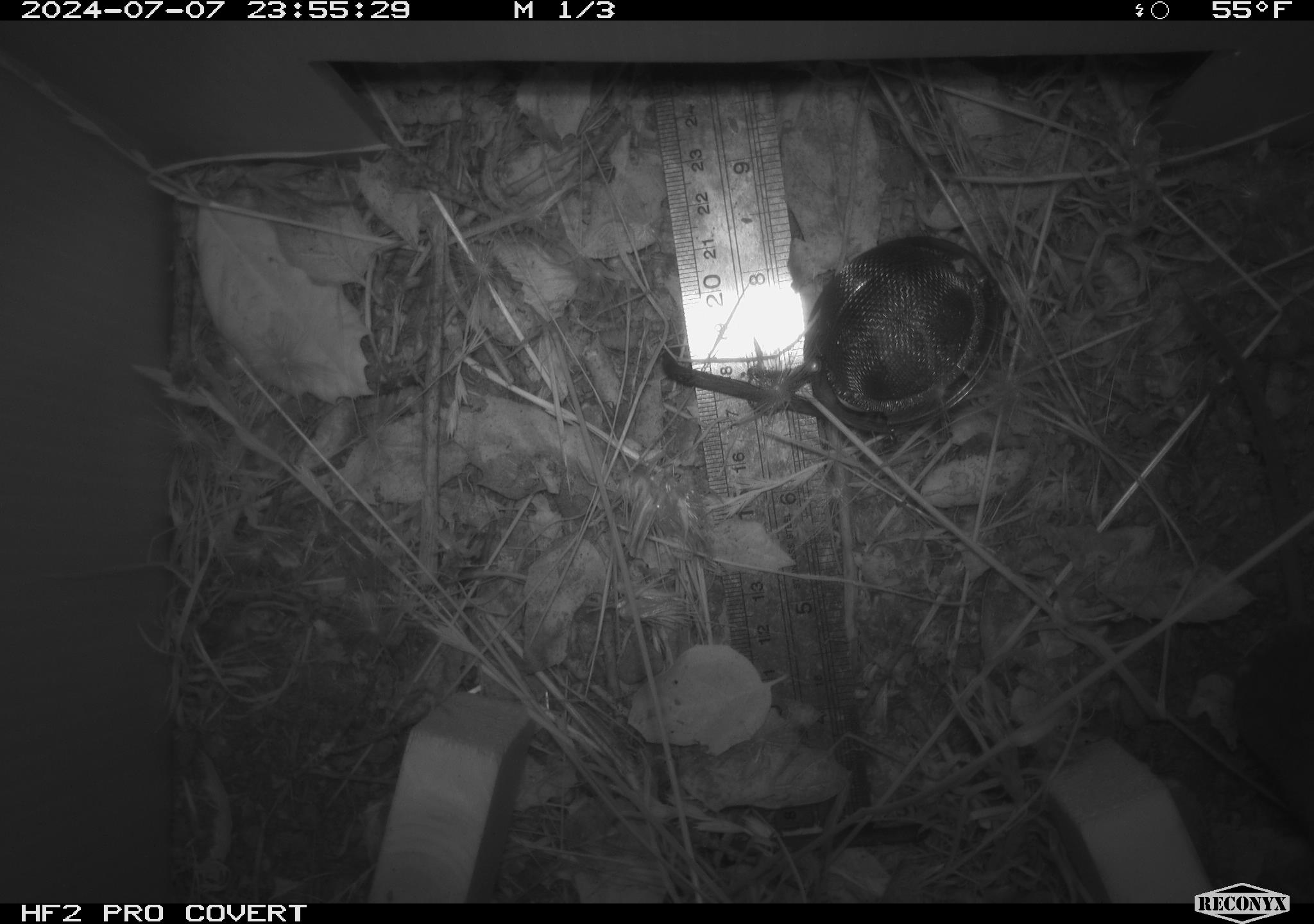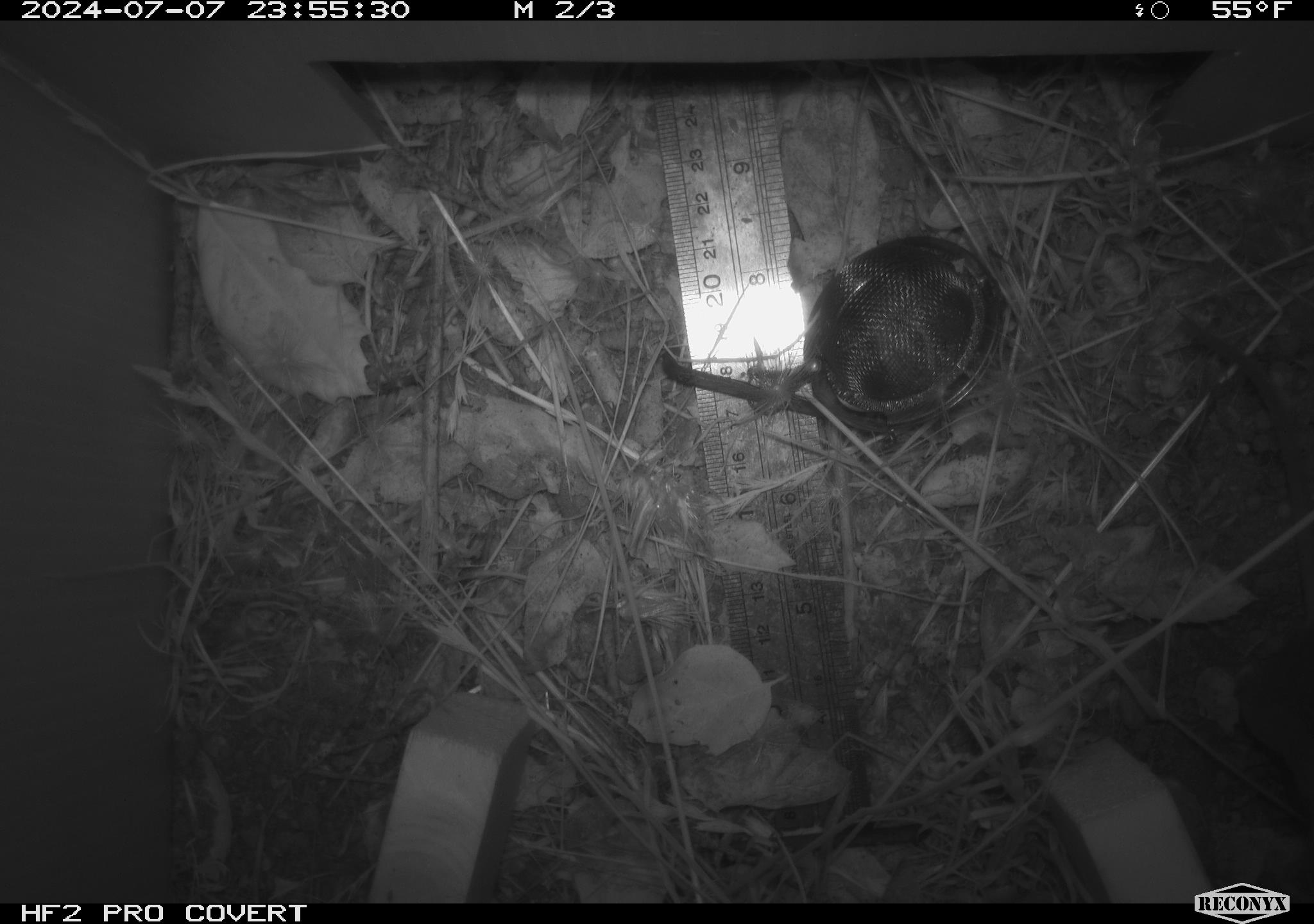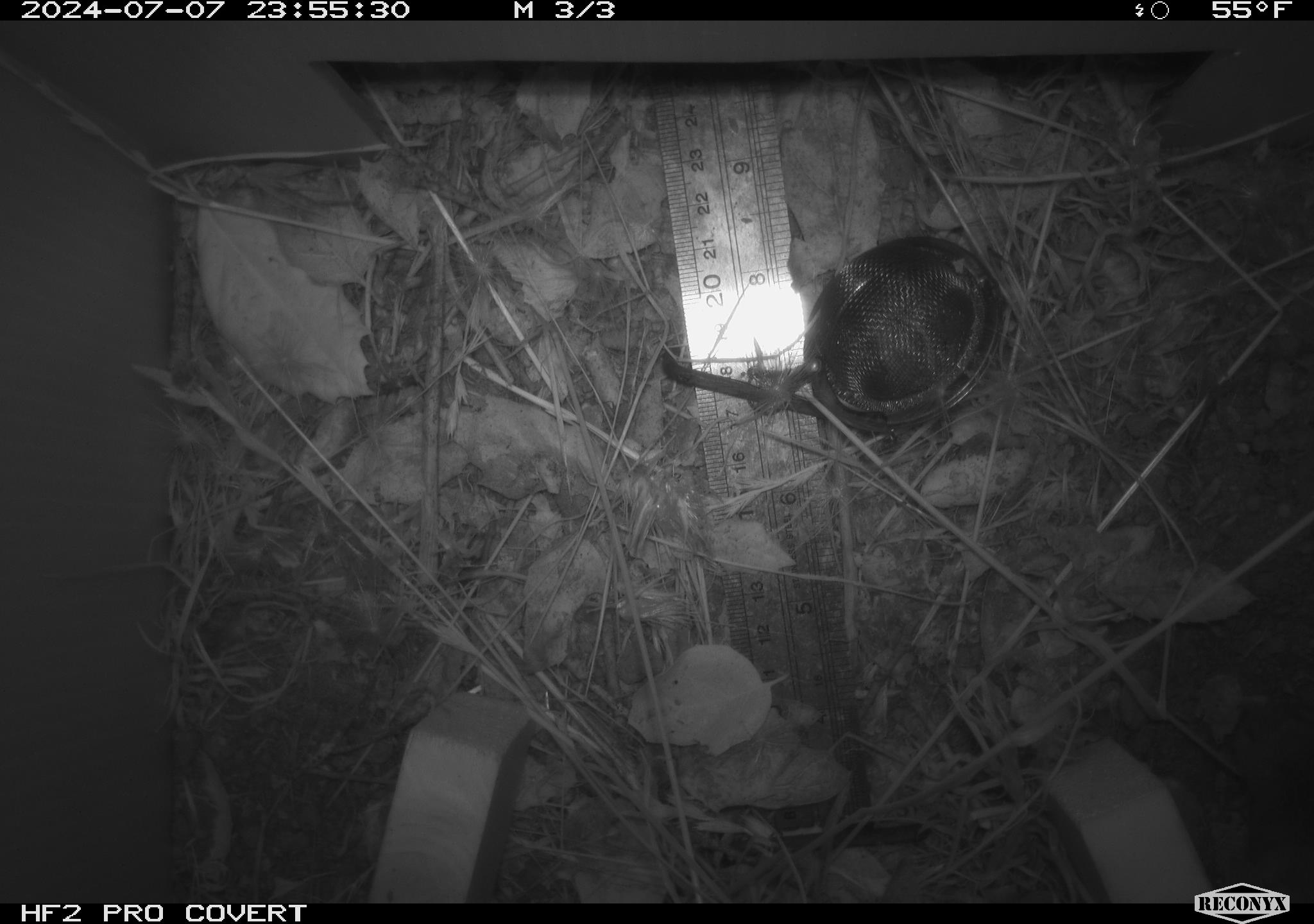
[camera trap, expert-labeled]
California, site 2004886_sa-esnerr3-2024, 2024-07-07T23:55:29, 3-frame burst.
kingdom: Animalia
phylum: Chordata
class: Mammalia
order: Rodentia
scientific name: Rodentia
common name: rodent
Rodent (Rodentia).